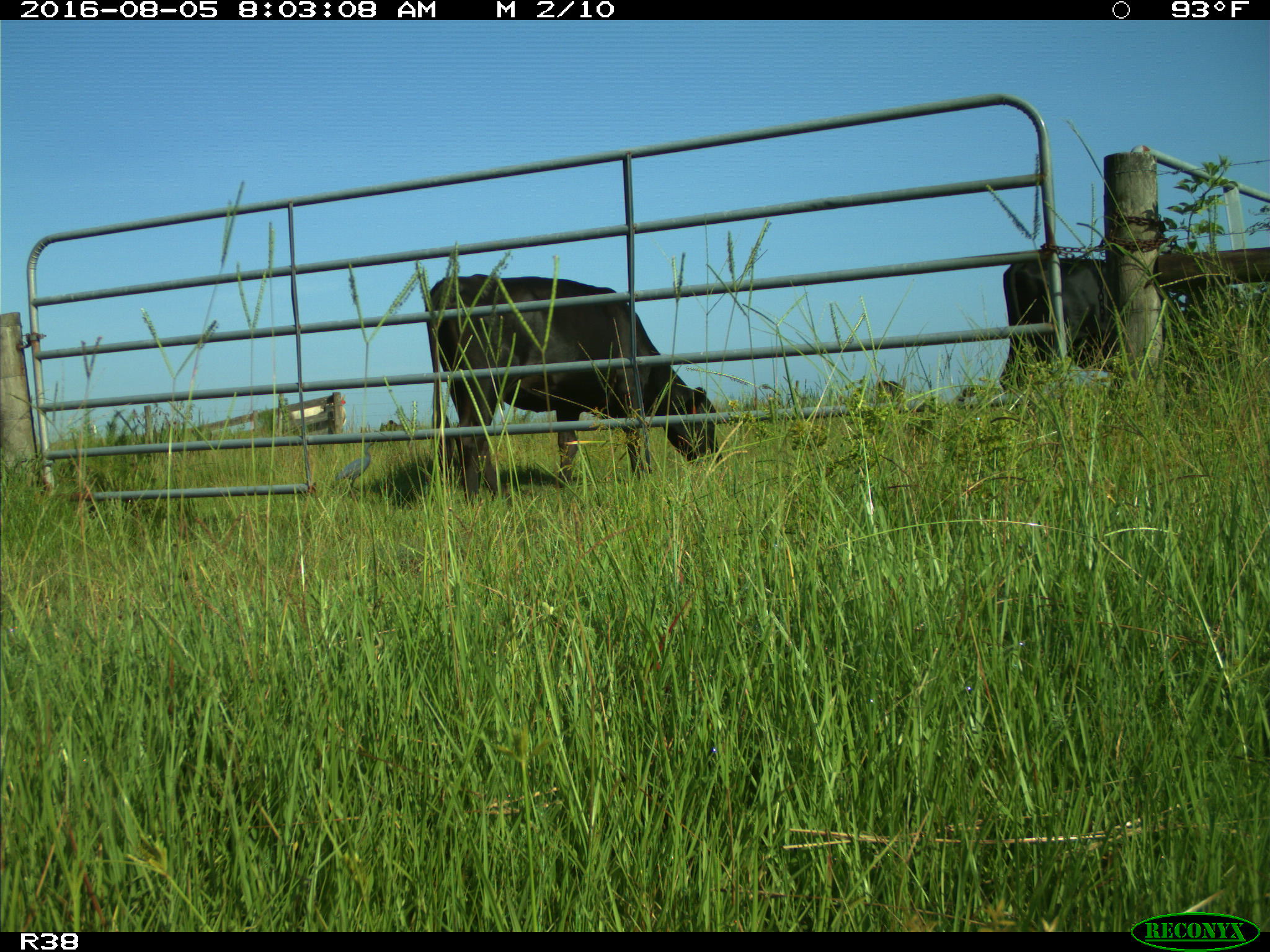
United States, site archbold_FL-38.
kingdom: Animalia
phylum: Chordata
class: Mammalia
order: Artiodactyla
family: Bovidae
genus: Bos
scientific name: Bos taurus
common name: domestic cow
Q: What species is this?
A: Bos taurus (domestic cow).